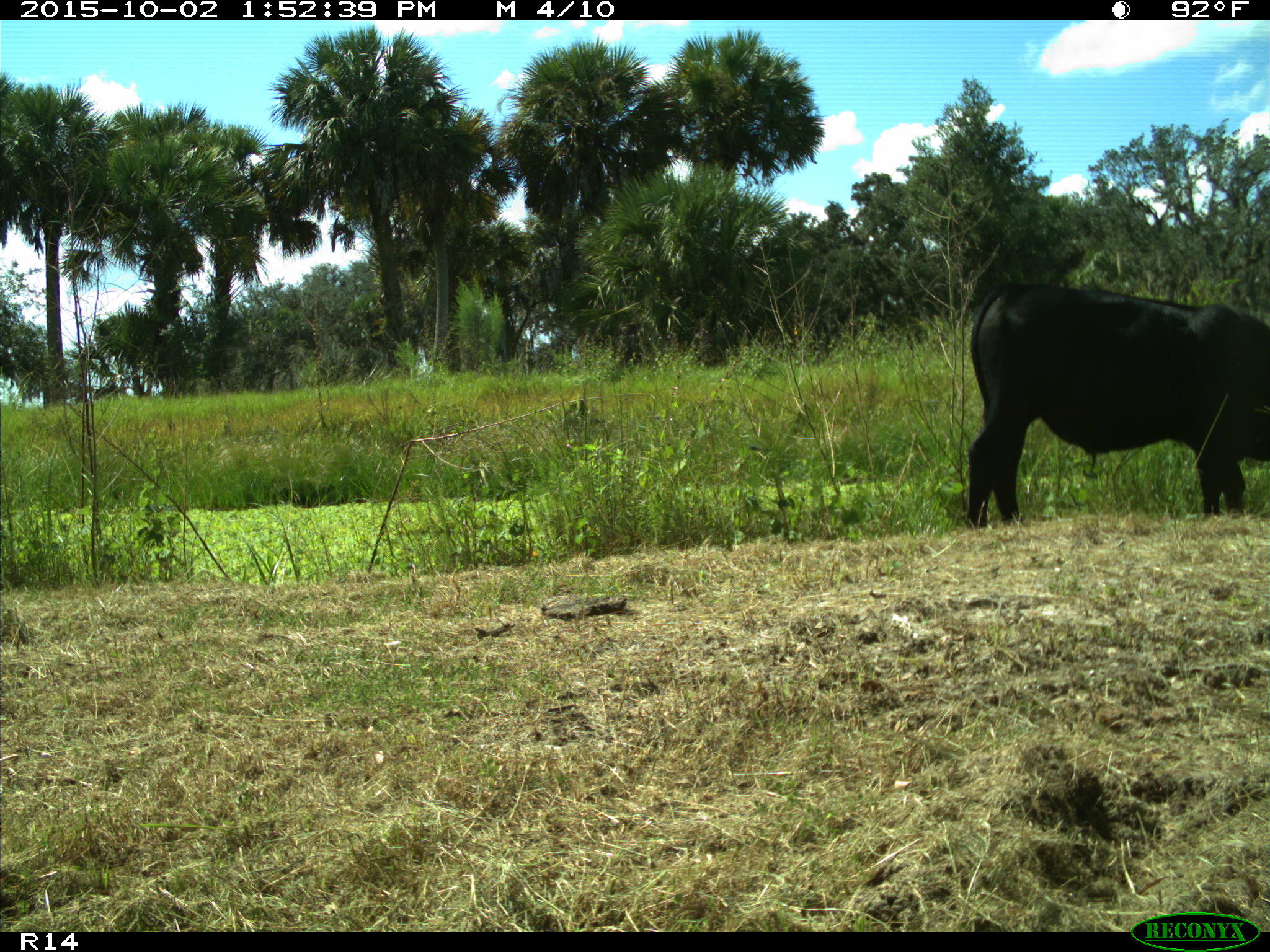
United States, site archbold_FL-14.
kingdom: Animalia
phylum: Chordata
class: Mammalia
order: Artiodactyla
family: Bovidae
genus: Bos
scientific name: Bos taurus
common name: domestic cow